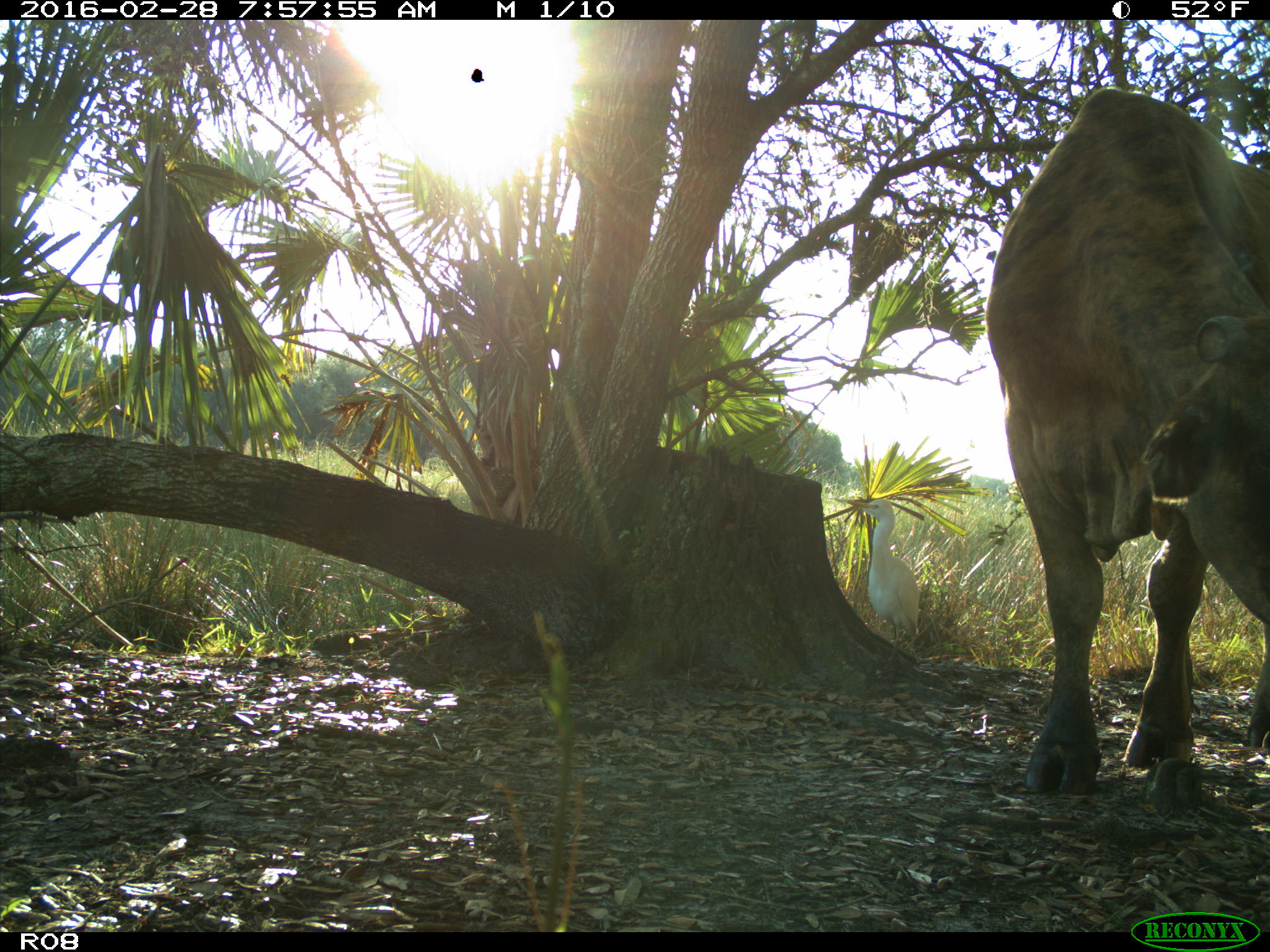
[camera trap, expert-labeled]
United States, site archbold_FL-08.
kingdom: Animalia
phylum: Chordata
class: Mammalia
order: Artiodactyla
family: Bovidae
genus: Bos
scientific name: Bos taurus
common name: domestic cow